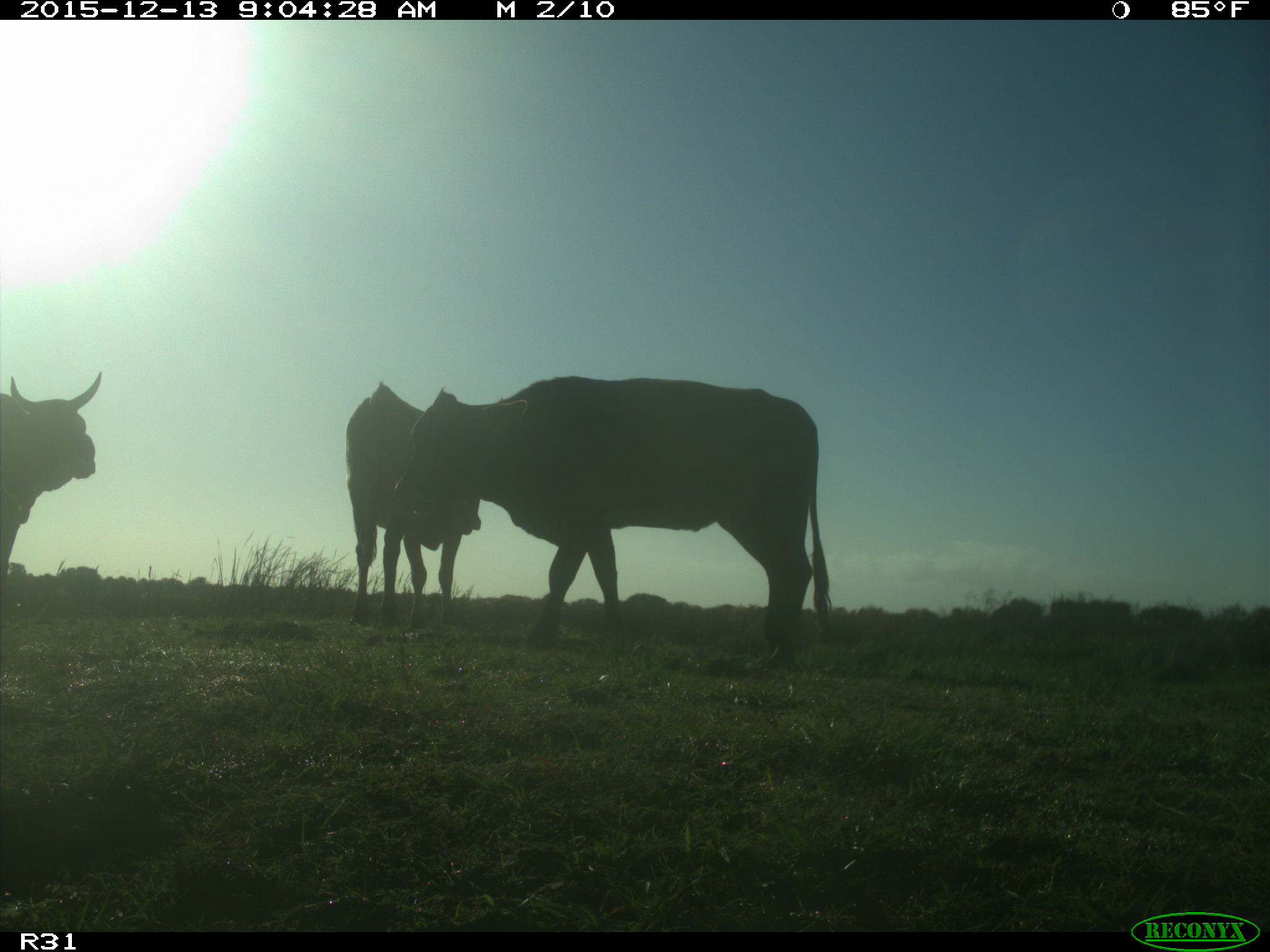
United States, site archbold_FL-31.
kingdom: Animalia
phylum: Chordata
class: Mammalia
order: Artiodactyla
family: Bovidae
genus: Bos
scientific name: Bos taurus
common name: domestic cow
Bos taurus (domestic cow).